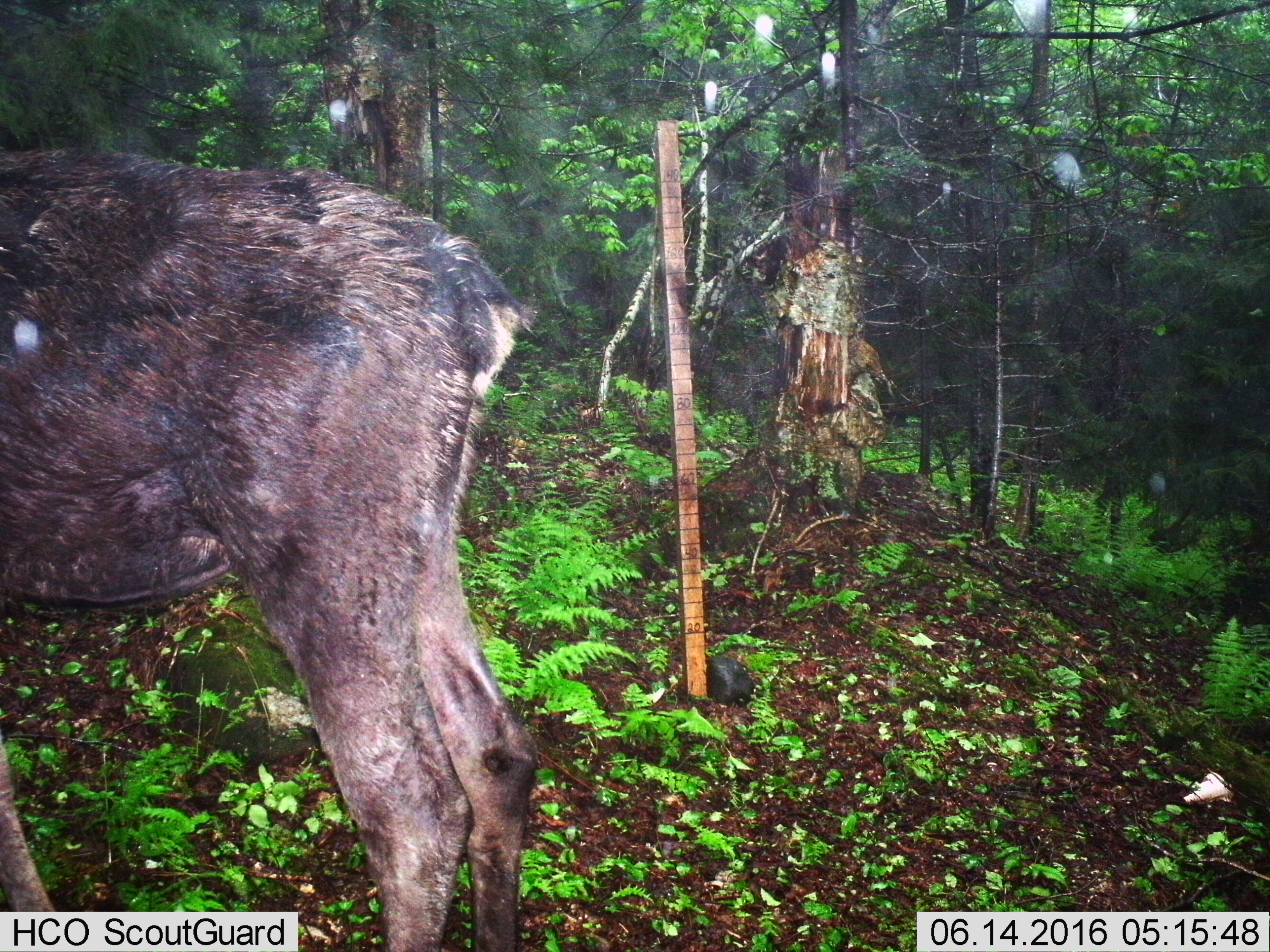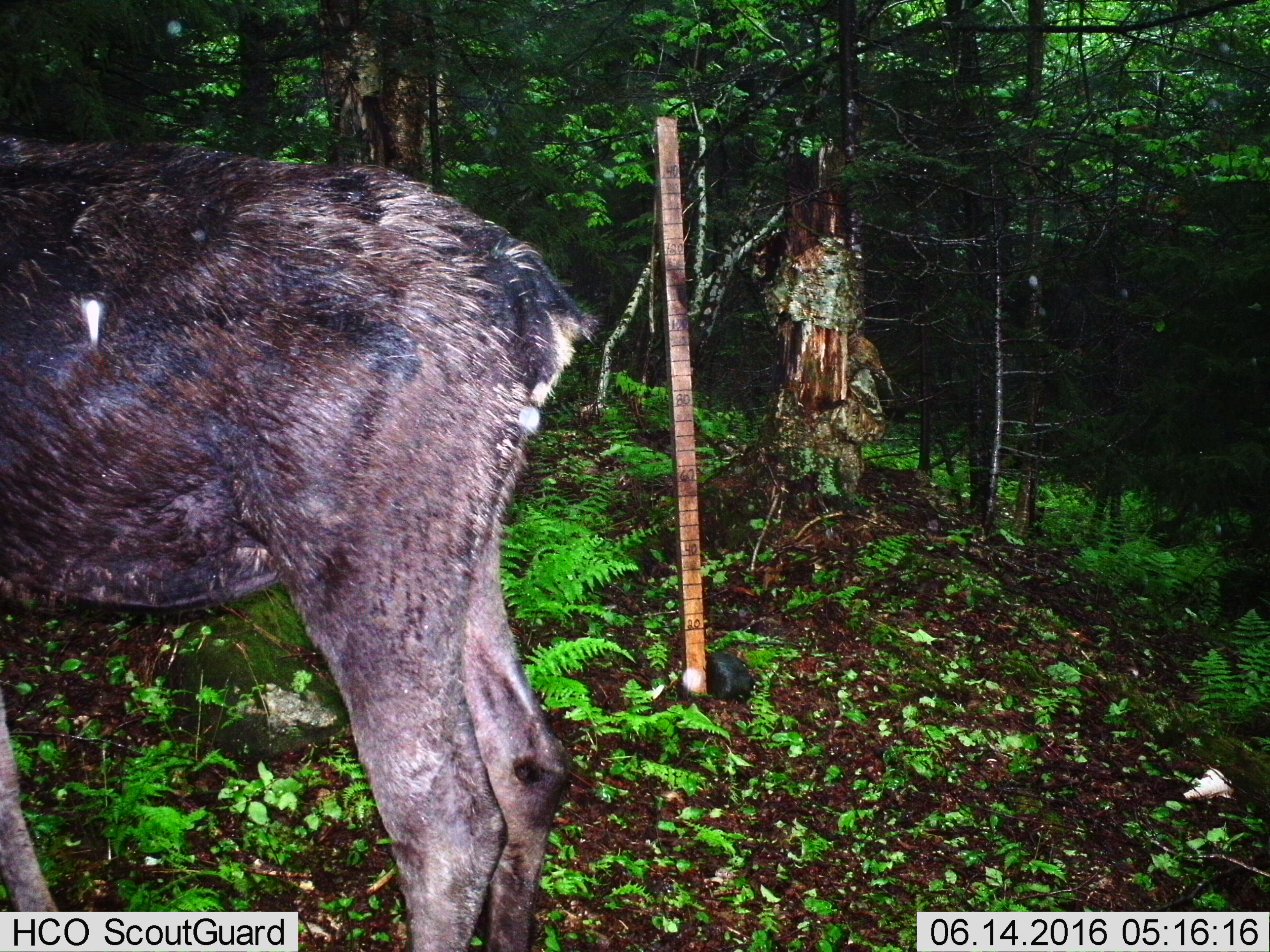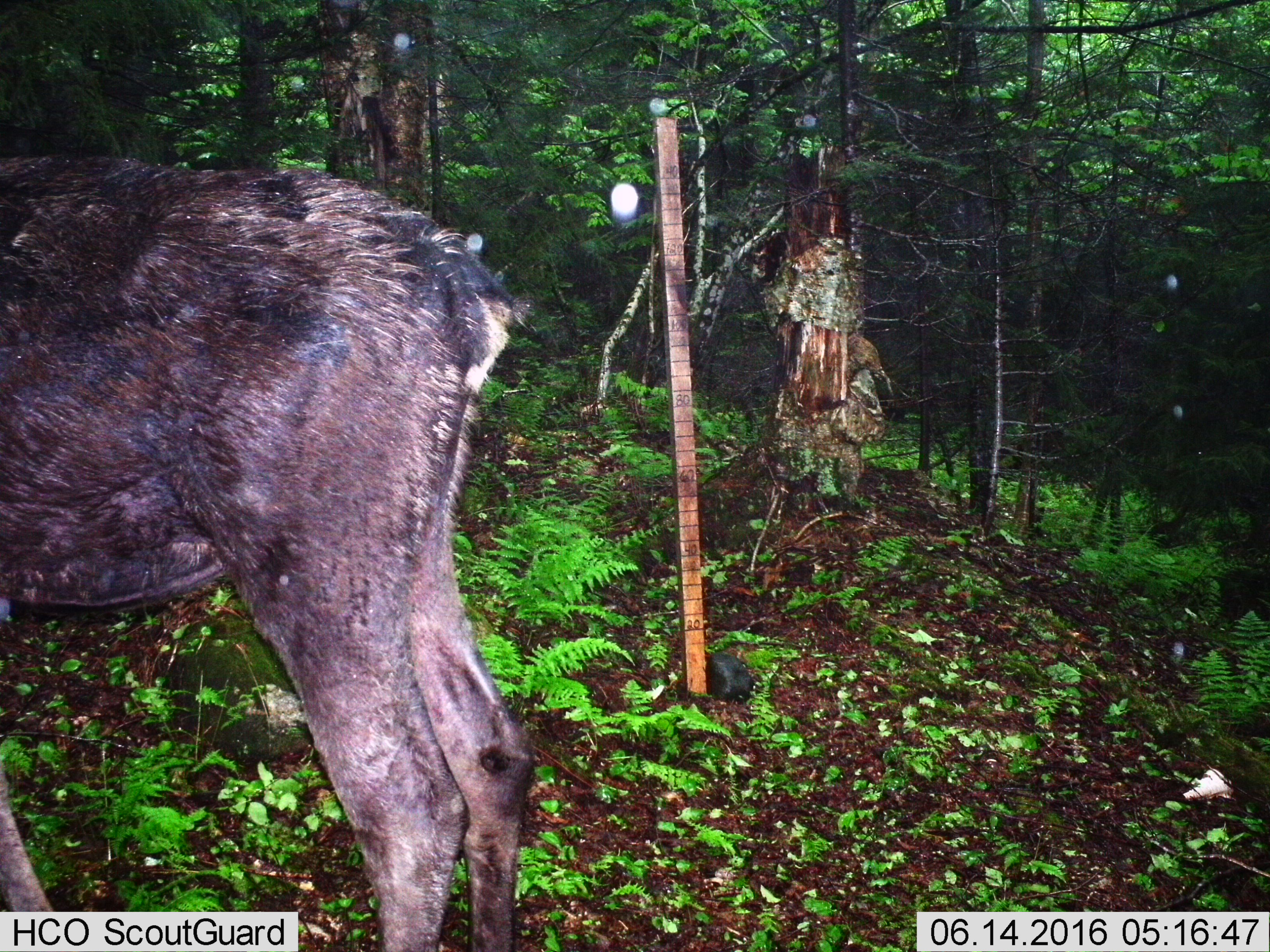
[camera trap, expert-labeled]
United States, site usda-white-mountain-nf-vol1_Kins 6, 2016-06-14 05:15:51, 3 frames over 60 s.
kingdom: Animalia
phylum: Chordata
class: Mammalia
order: Artiodactyla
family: Cervidae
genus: Alces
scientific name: Alces alces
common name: moose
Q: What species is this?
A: Moose (Alces alces).